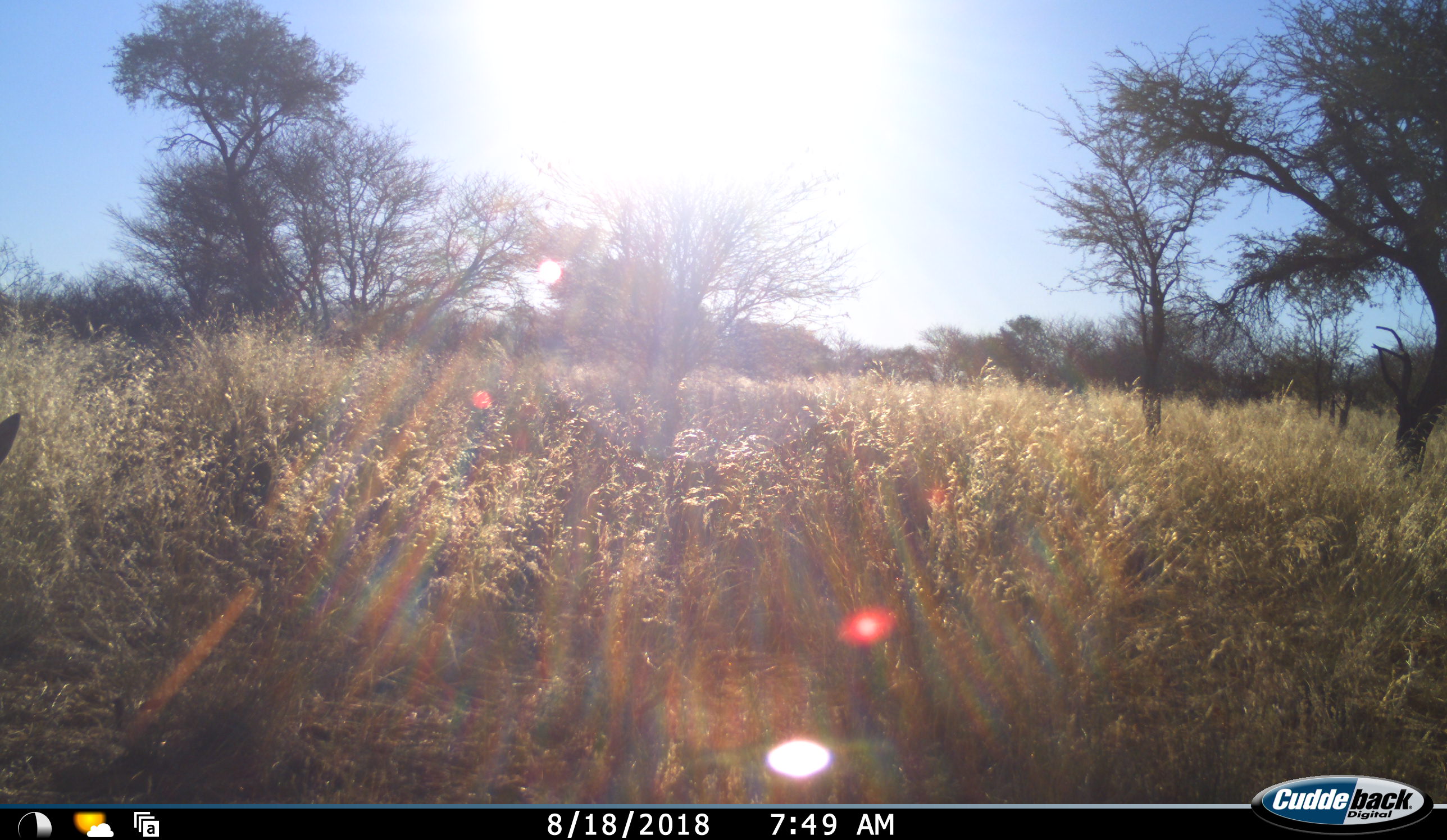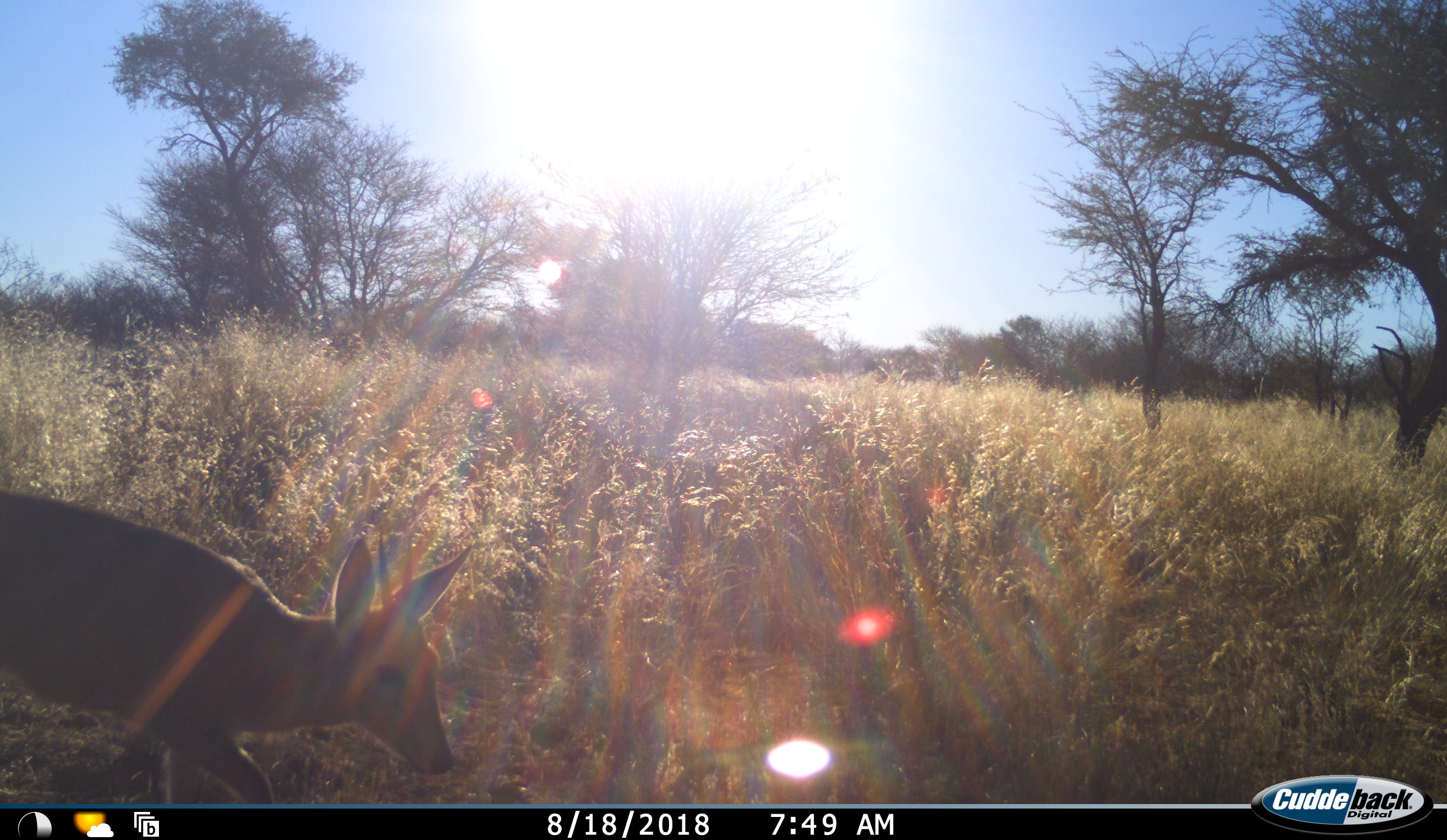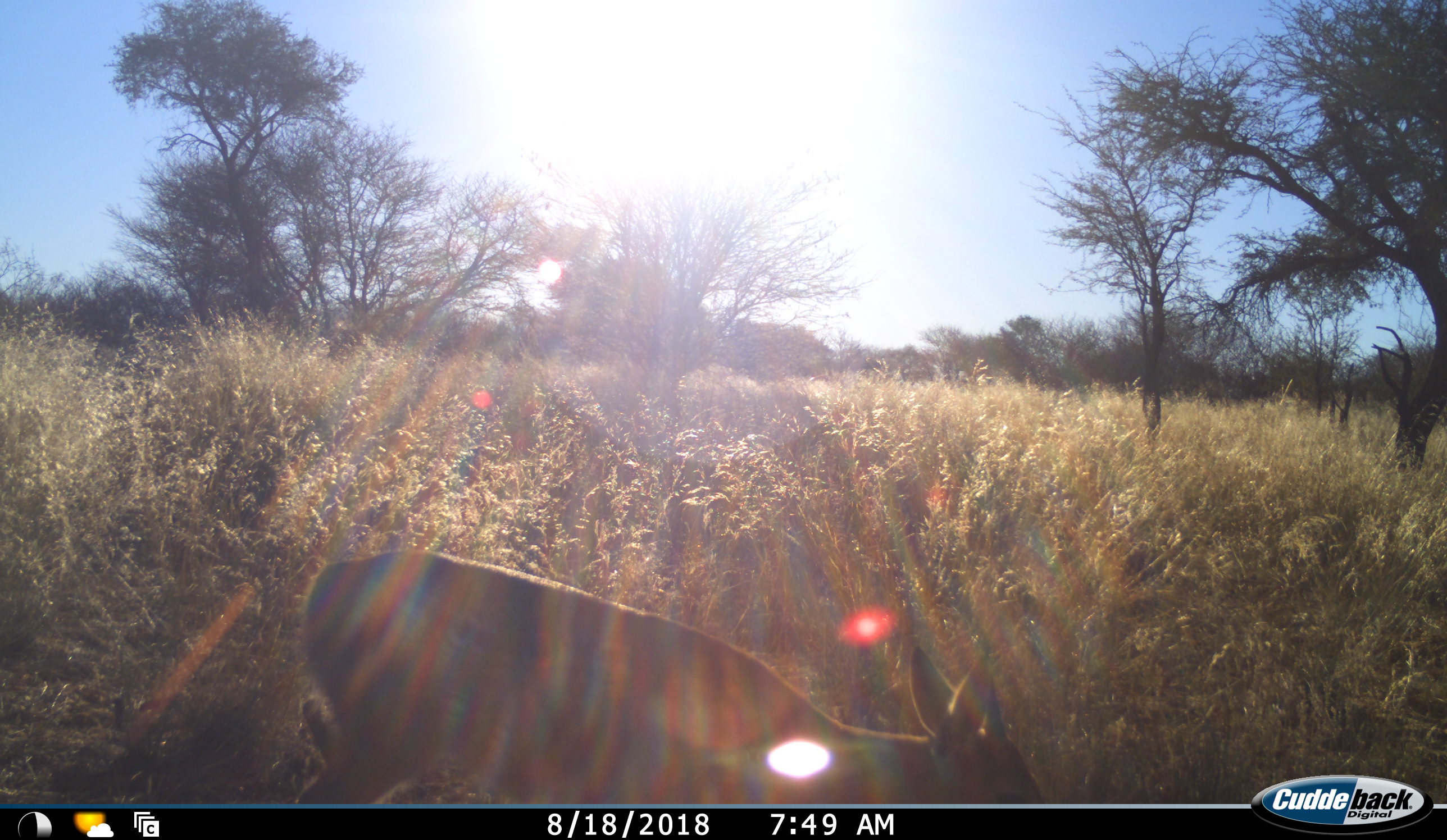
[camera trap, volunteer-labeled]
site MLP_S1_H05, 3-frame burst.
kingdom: Animalia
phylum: Chordata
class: Mammalia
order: Artiodactyla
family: Bovidae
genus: Sylvicapra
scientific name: Sylvicapra grimmia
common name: common duiker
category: duikercommongrey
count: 1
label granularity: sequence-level